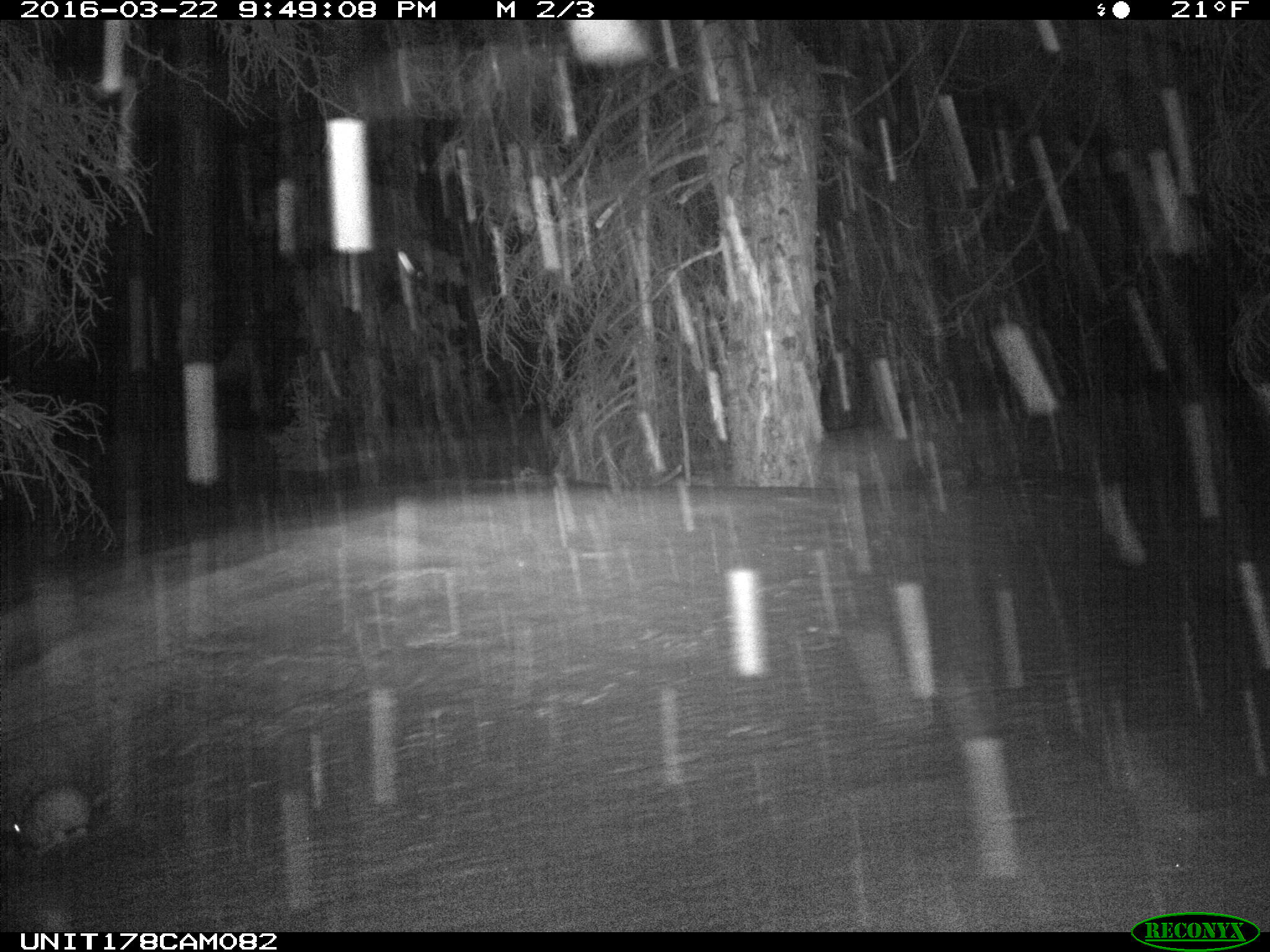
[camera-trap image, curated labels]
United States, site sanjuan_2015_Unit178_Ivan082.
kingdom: Animalia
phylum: Chordata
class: Mammalia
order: Lagomorpha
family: Leporidae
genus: Lepus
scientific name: Lepus americanus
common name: snowshoe hare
Lepus americanus (snowshoe hare).